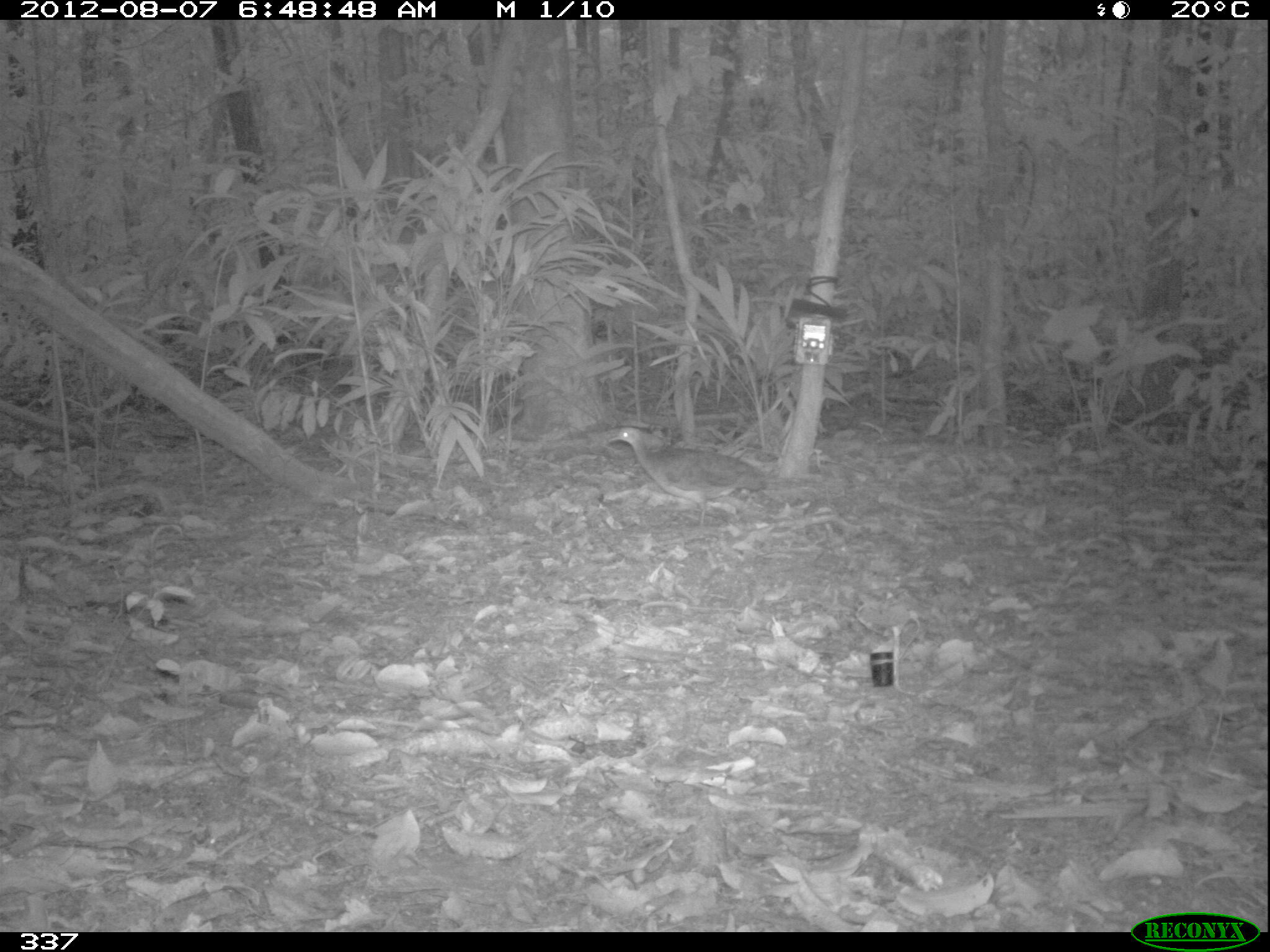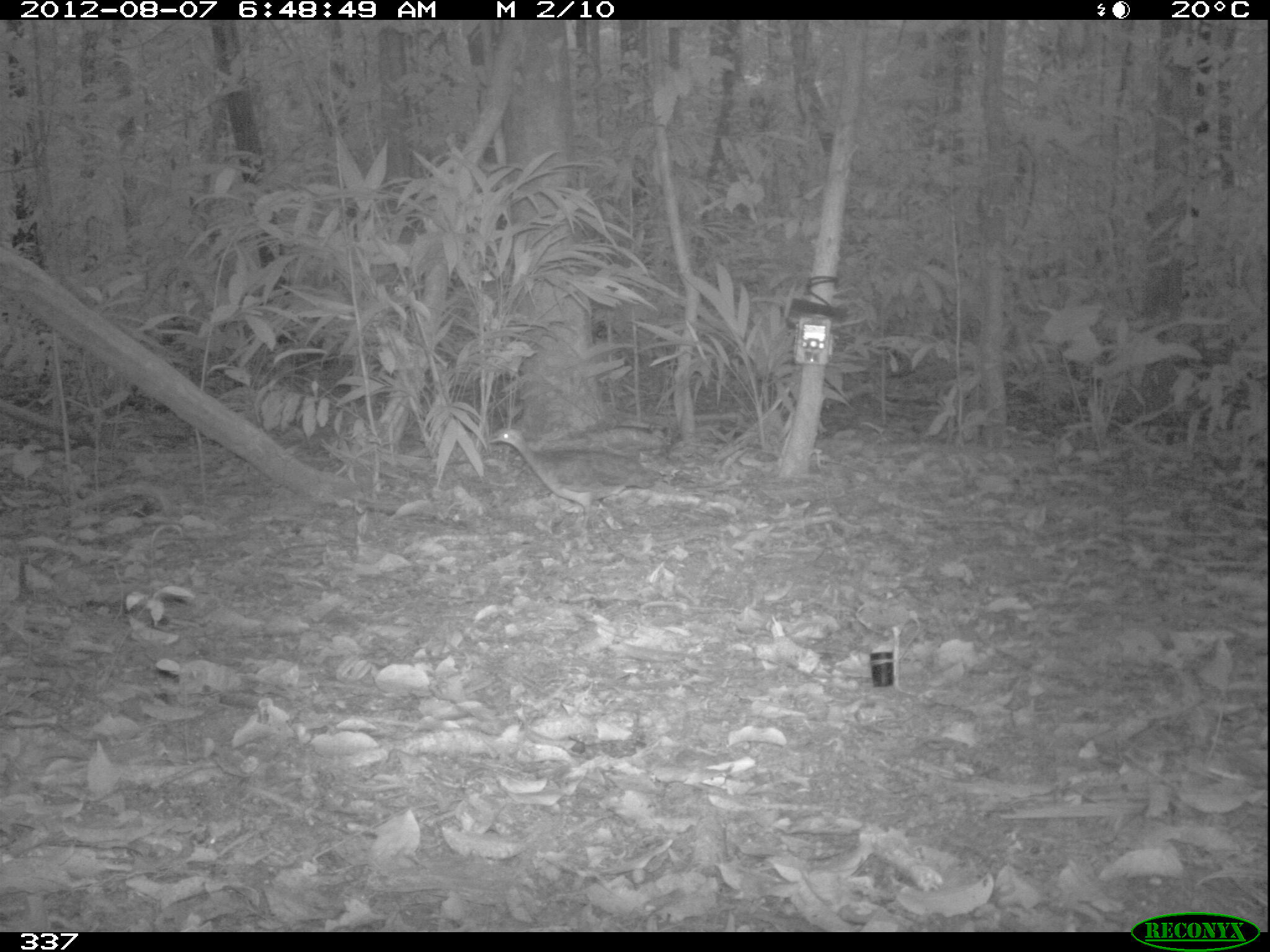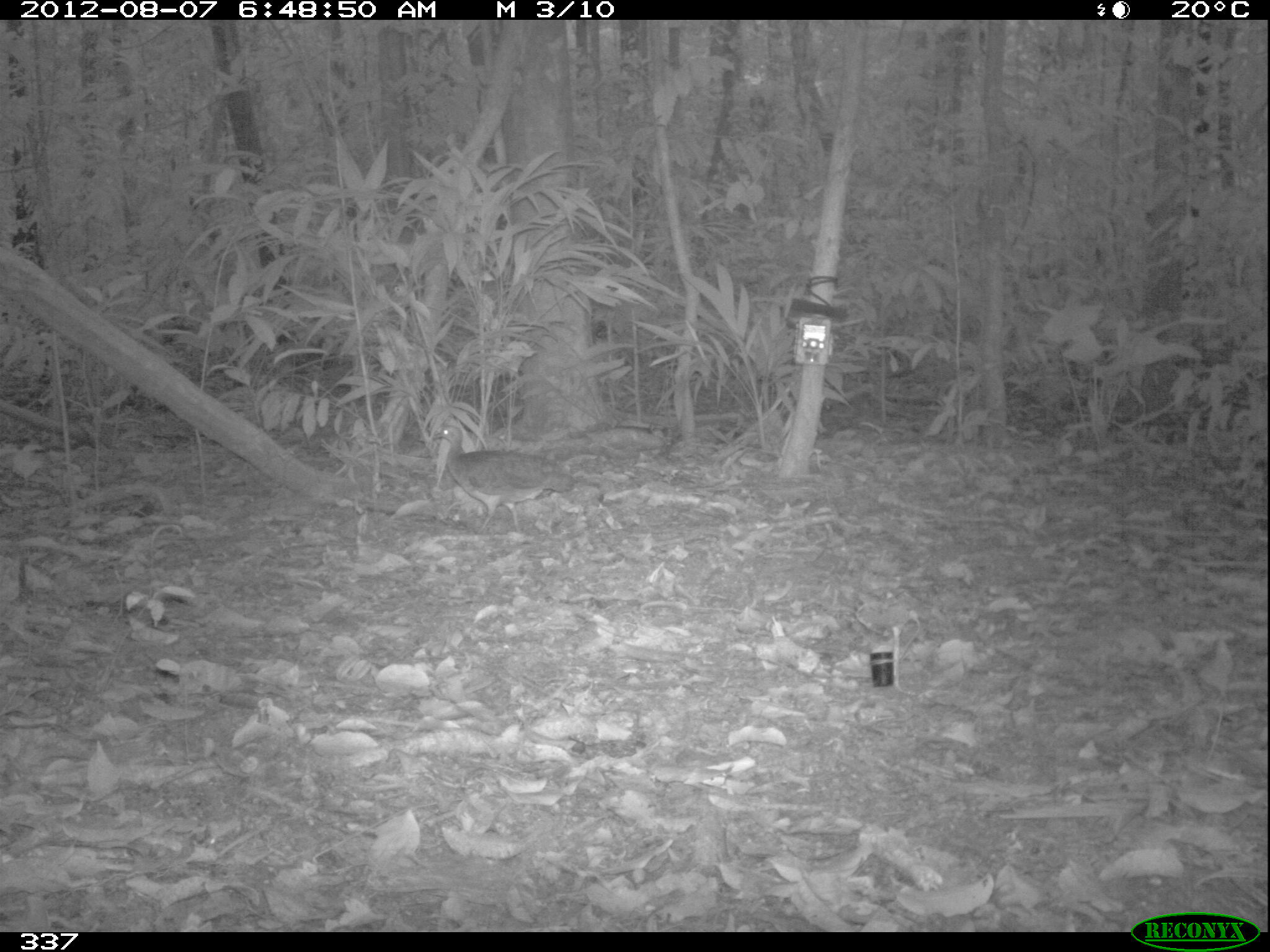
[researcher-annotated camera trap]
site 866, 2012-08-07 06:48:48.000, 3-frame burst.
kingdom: Animalia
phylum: Chordata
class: Aves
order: Galliformes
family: Phasianidae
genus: Alectoris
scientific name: Alectoris rufa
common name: red-legged partridge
Alectoris rufa (red-legged partridge).